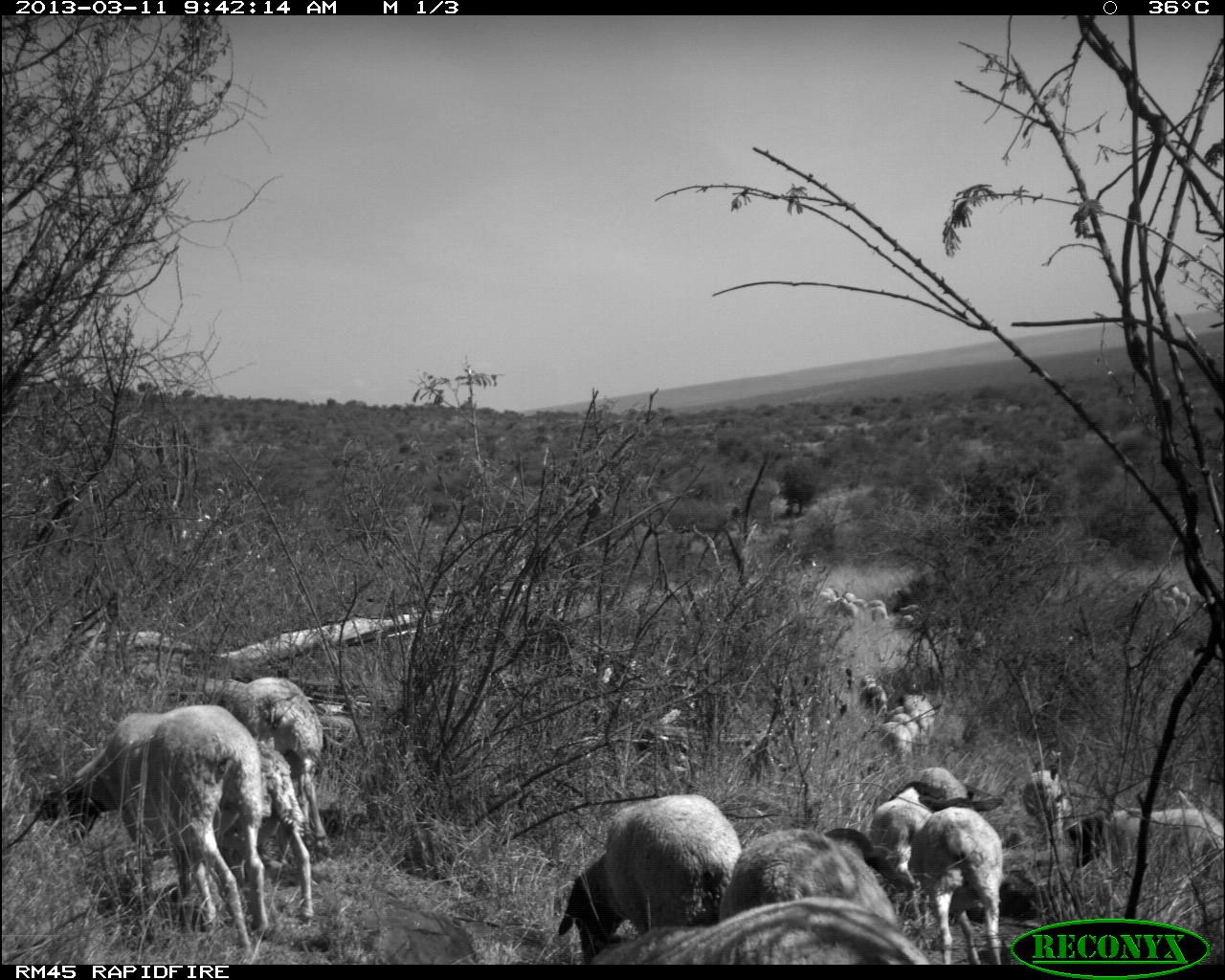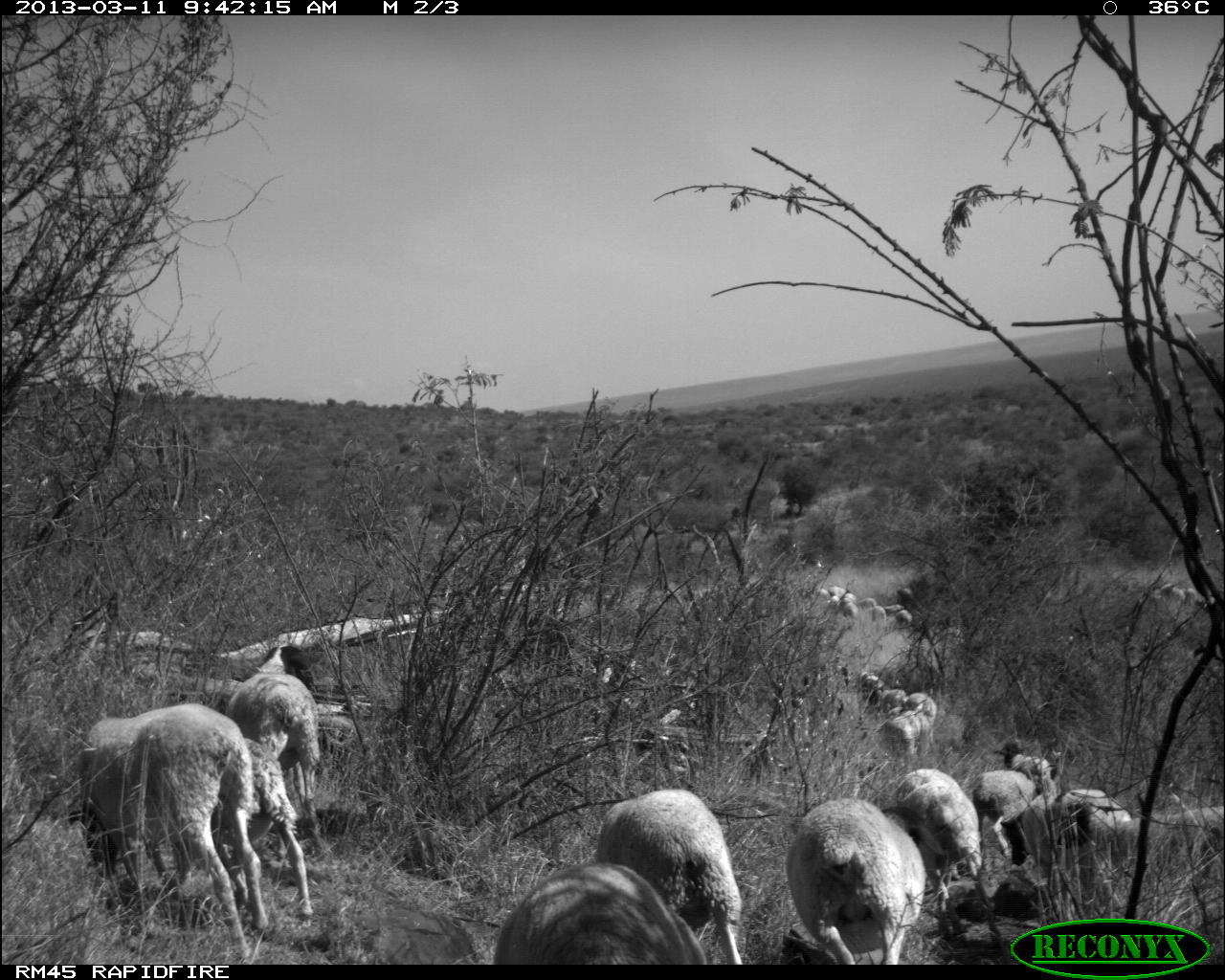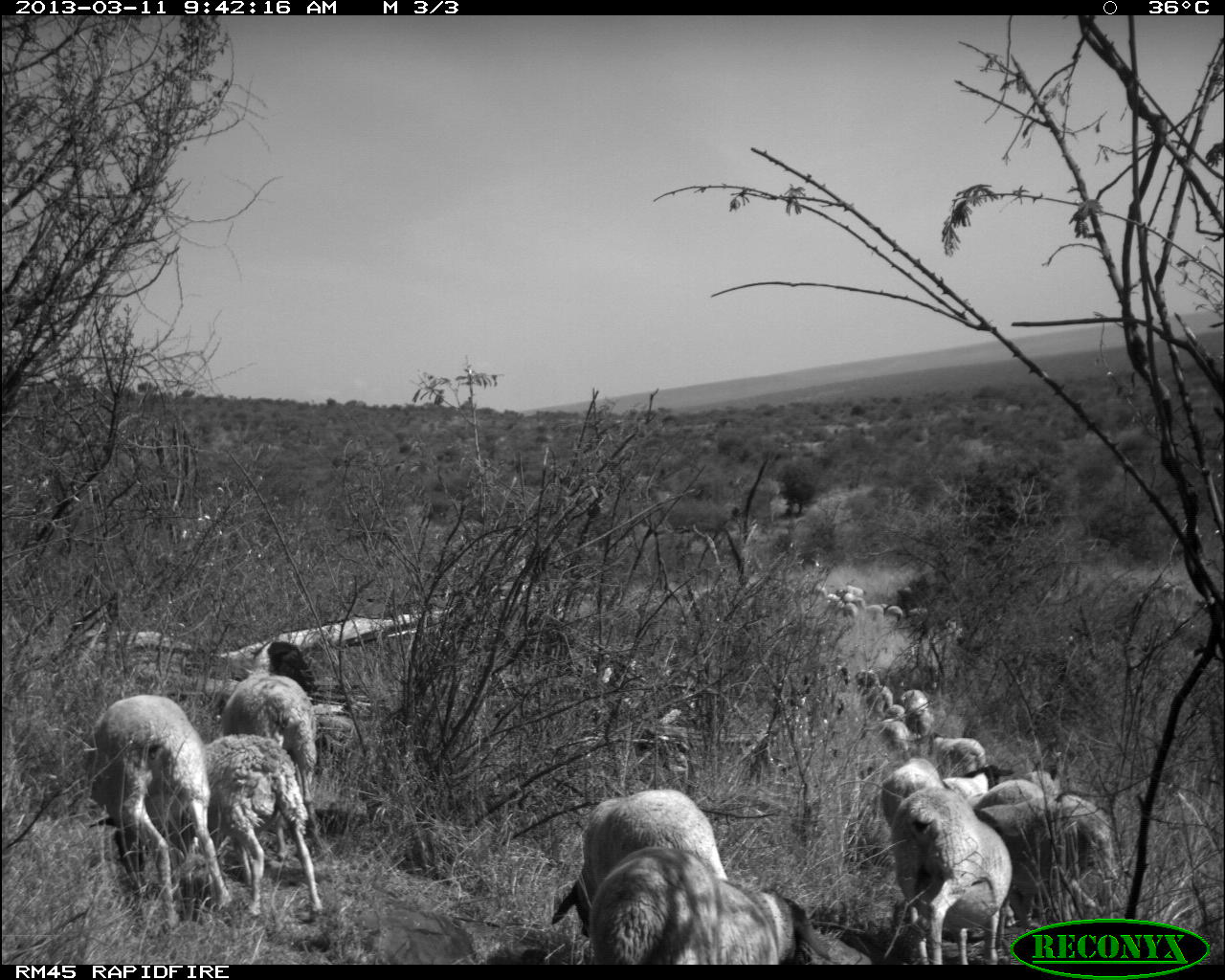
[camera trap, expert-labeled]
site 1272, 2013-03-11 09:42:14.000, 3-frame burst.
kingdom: Animalia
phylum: Chordata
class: Mammalia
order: Artiodactyla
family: Bovidae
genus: Ovis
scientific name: Ovis aries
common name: domestic sheep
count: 44